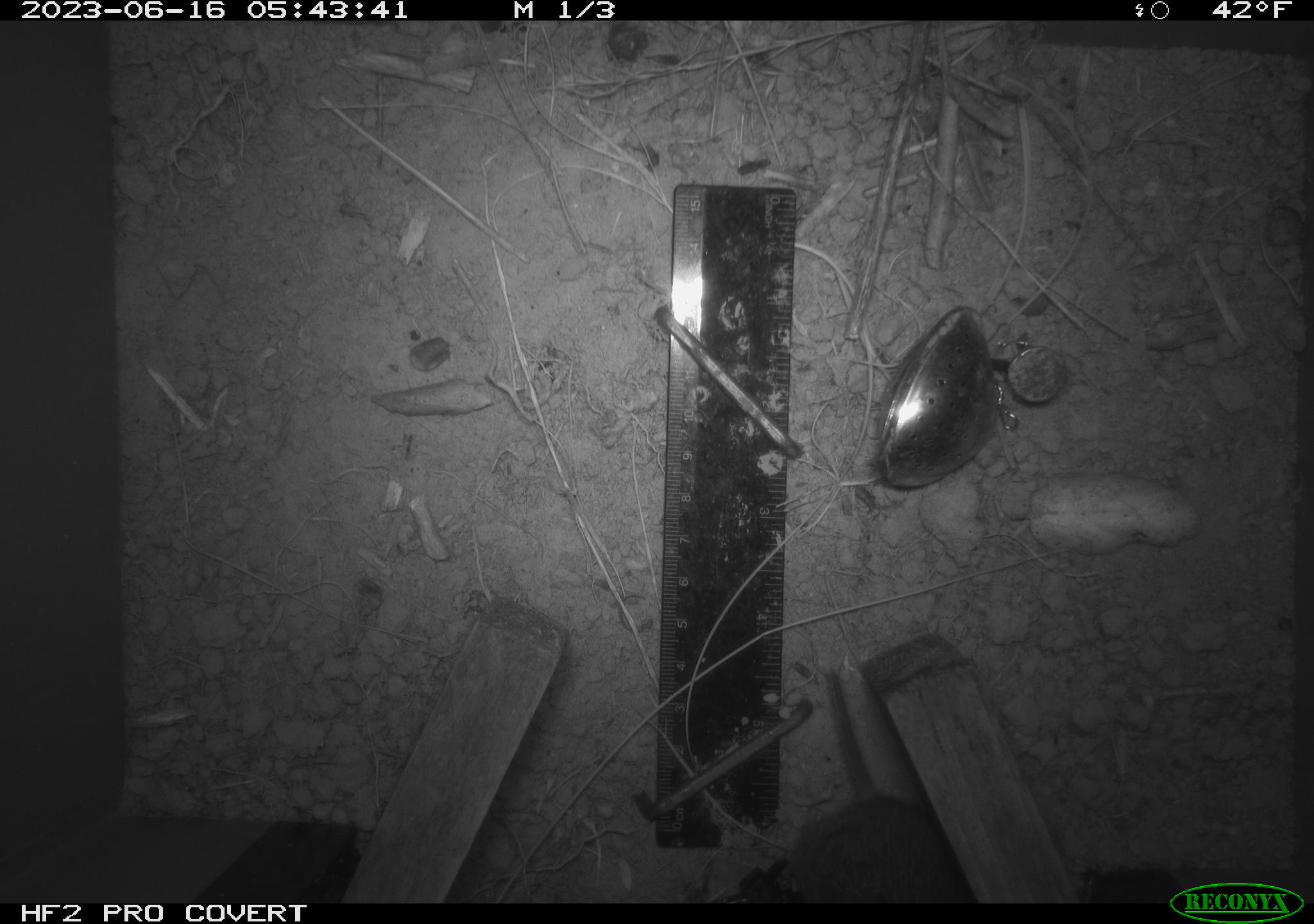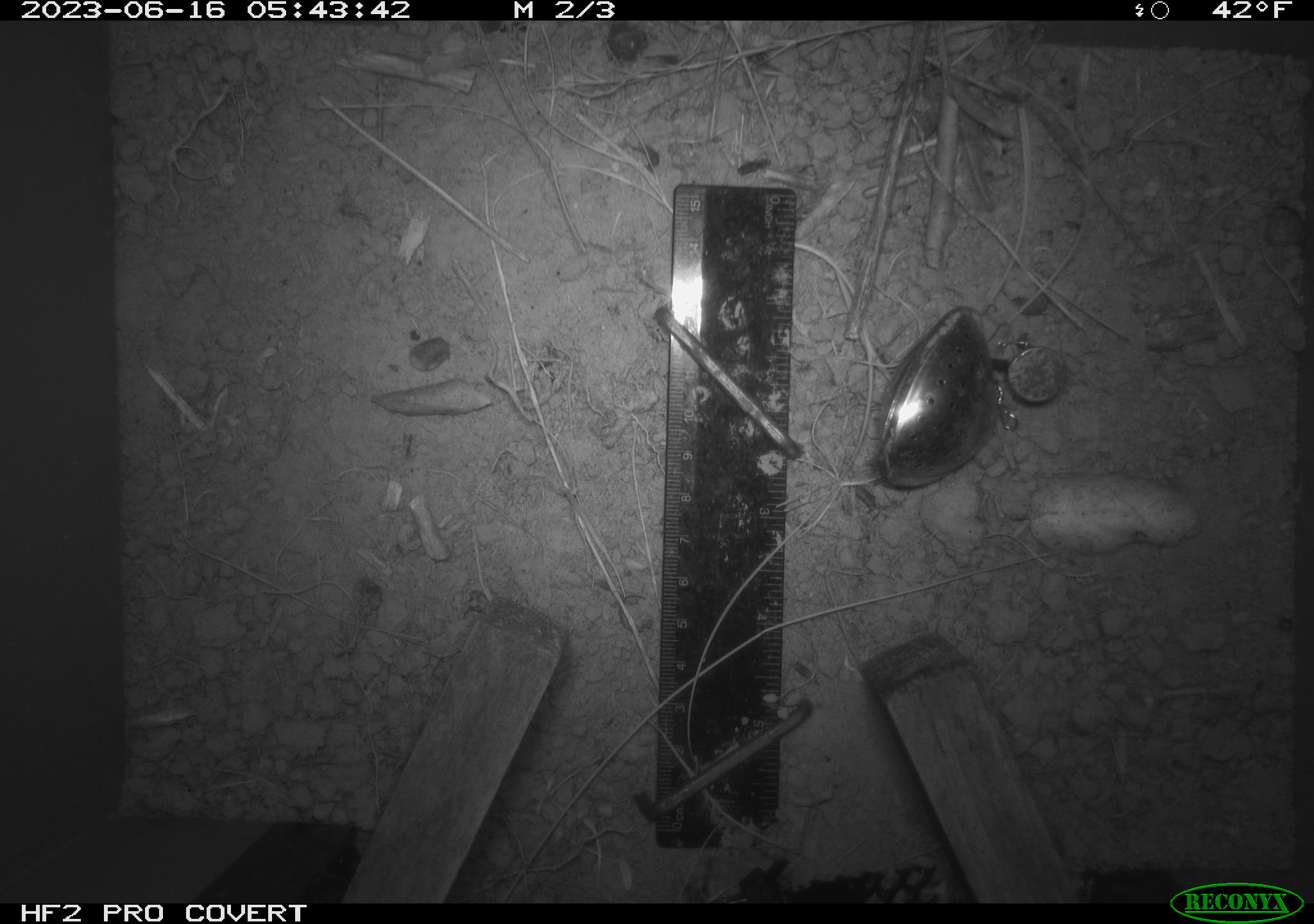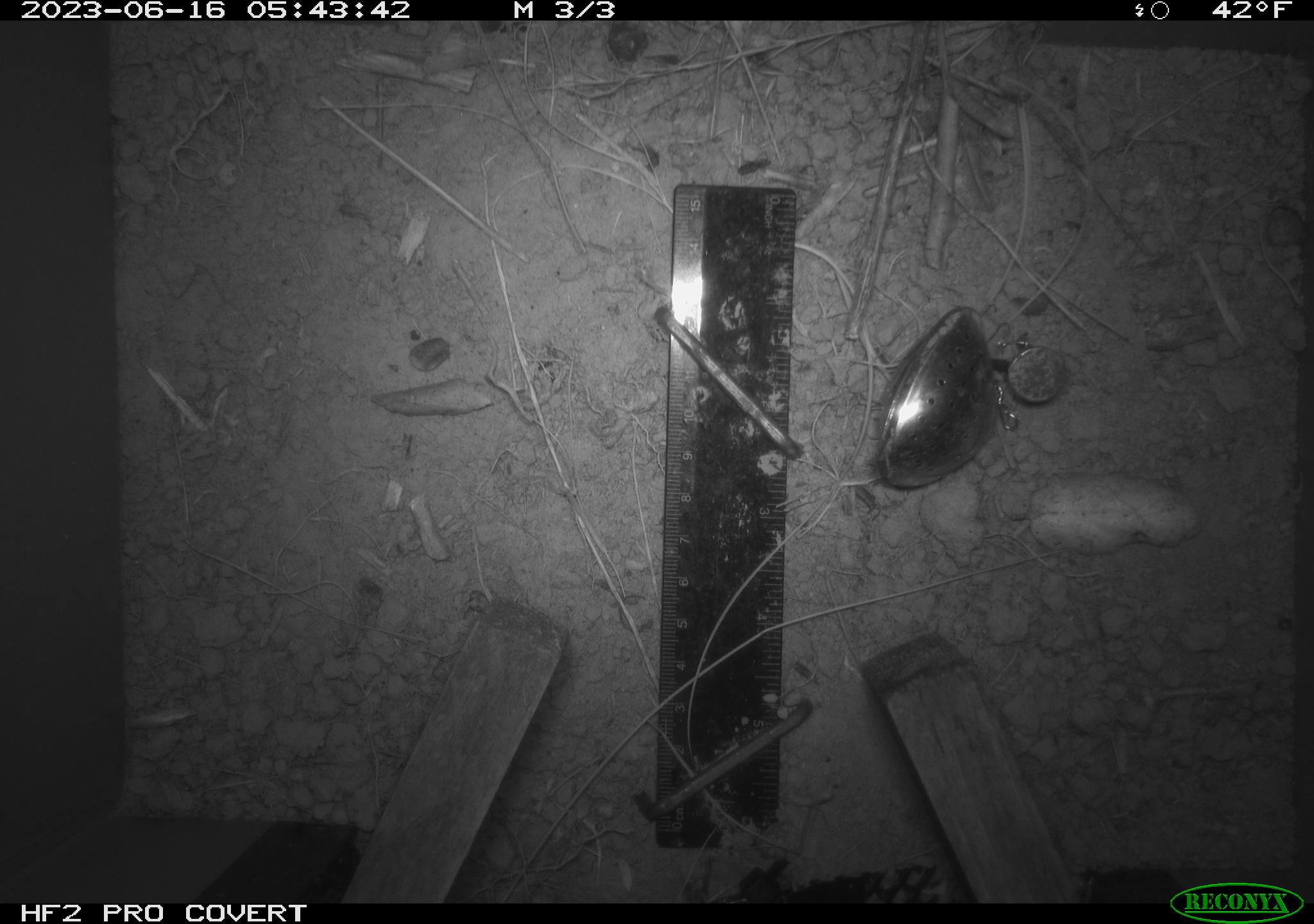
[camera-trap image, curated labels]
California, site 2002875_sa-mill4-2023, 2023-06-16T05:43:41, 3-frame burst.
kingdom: Animalia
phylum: Chordata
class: Mammalia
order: Rodentia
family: Cricetidae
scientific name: Arvicolinae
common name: voles, lemmings, and muskrats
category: arvicolinae subfamily